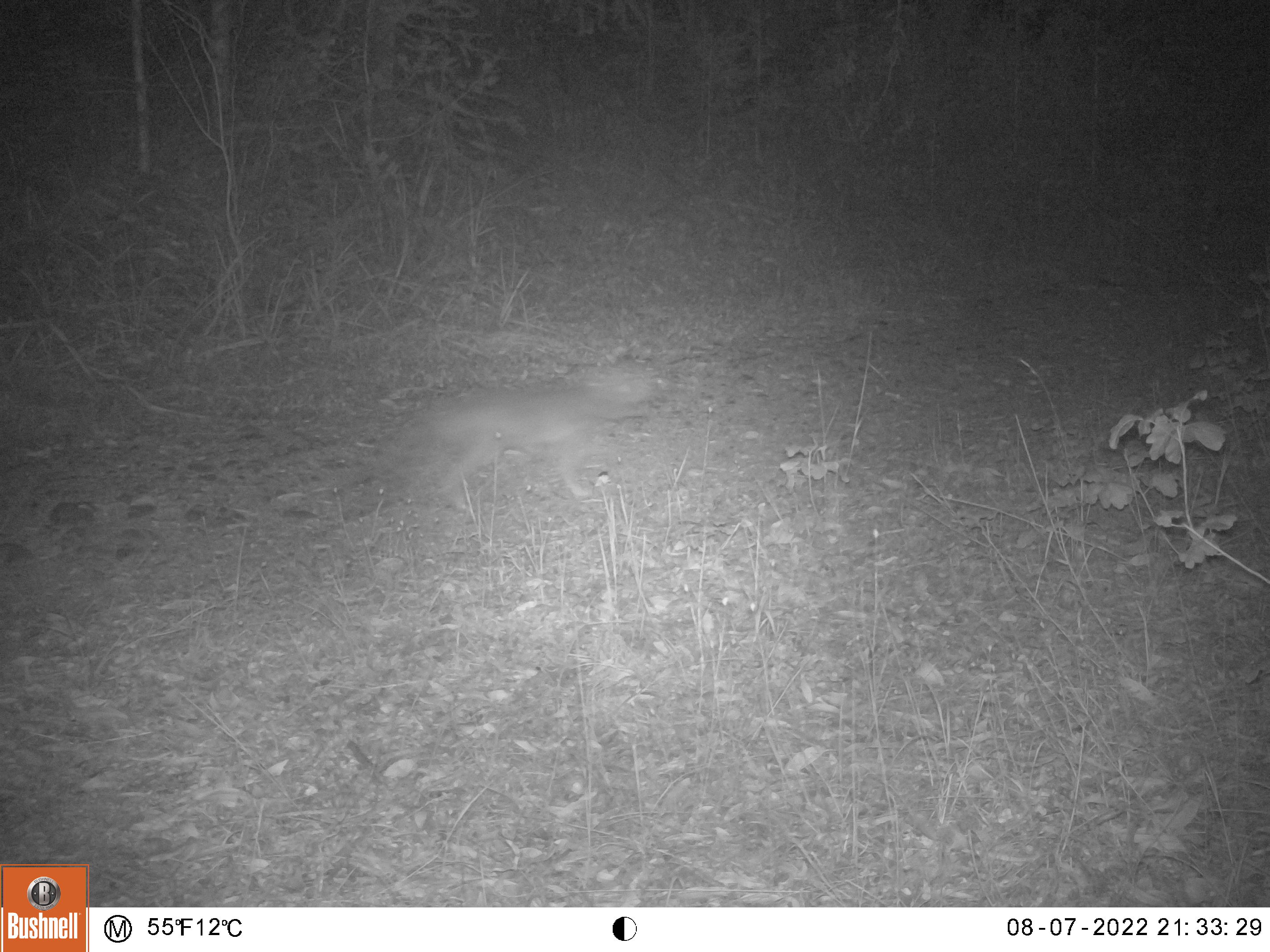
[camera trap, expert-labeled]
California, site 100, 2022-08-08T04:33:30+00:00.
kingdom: Animalia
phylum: Chordata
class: Mammalia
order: Carnivora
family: Canidae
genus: Urocyon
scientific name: Urocyon cinereoargenteus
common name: gray fox